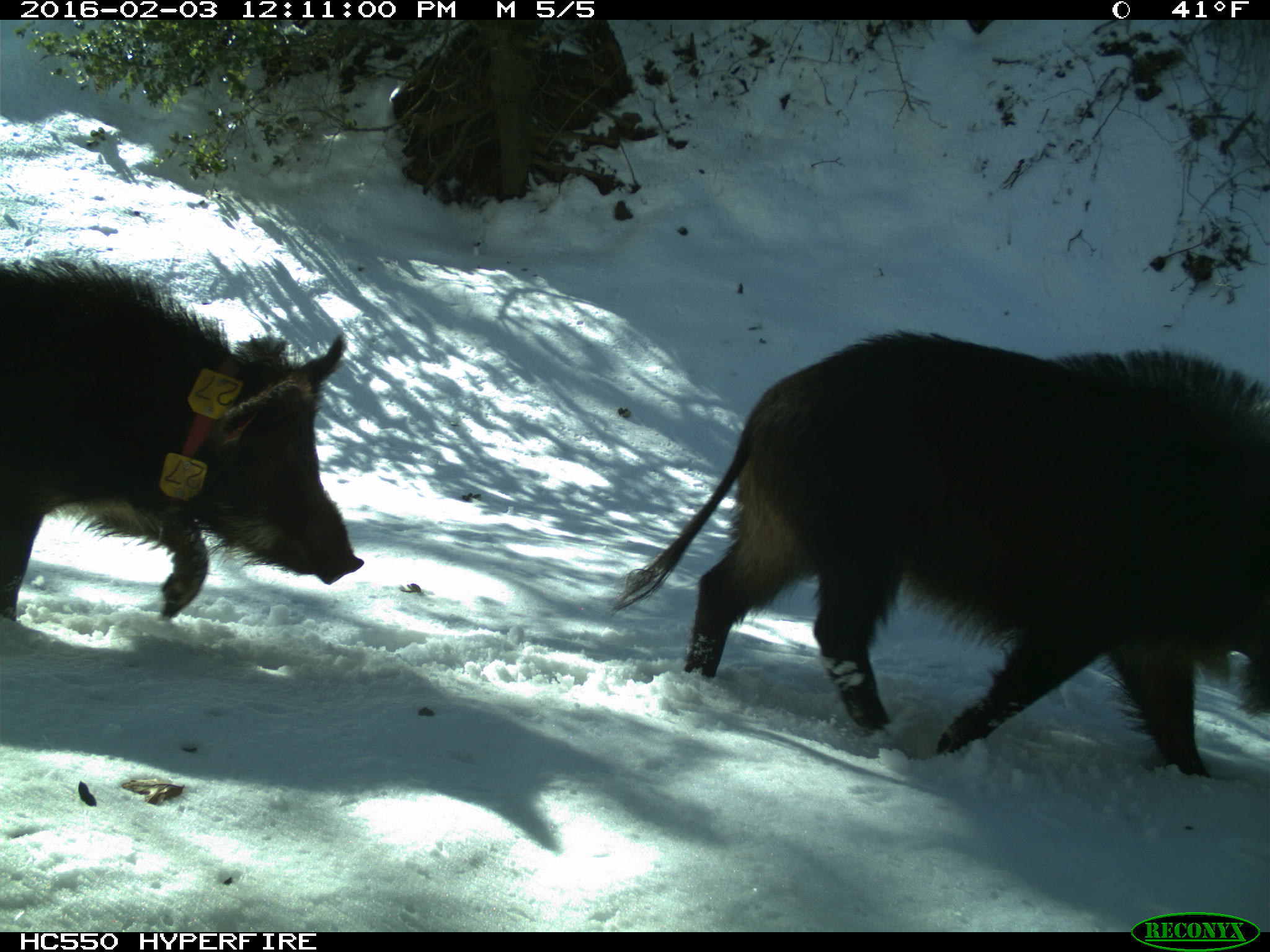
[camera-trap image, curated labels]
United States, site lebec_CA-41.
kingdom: Animalia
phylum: Chordata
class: Mammalia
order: Artiodactyla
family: Suidae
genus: Sus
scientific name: Sus scrofa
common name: wild boar